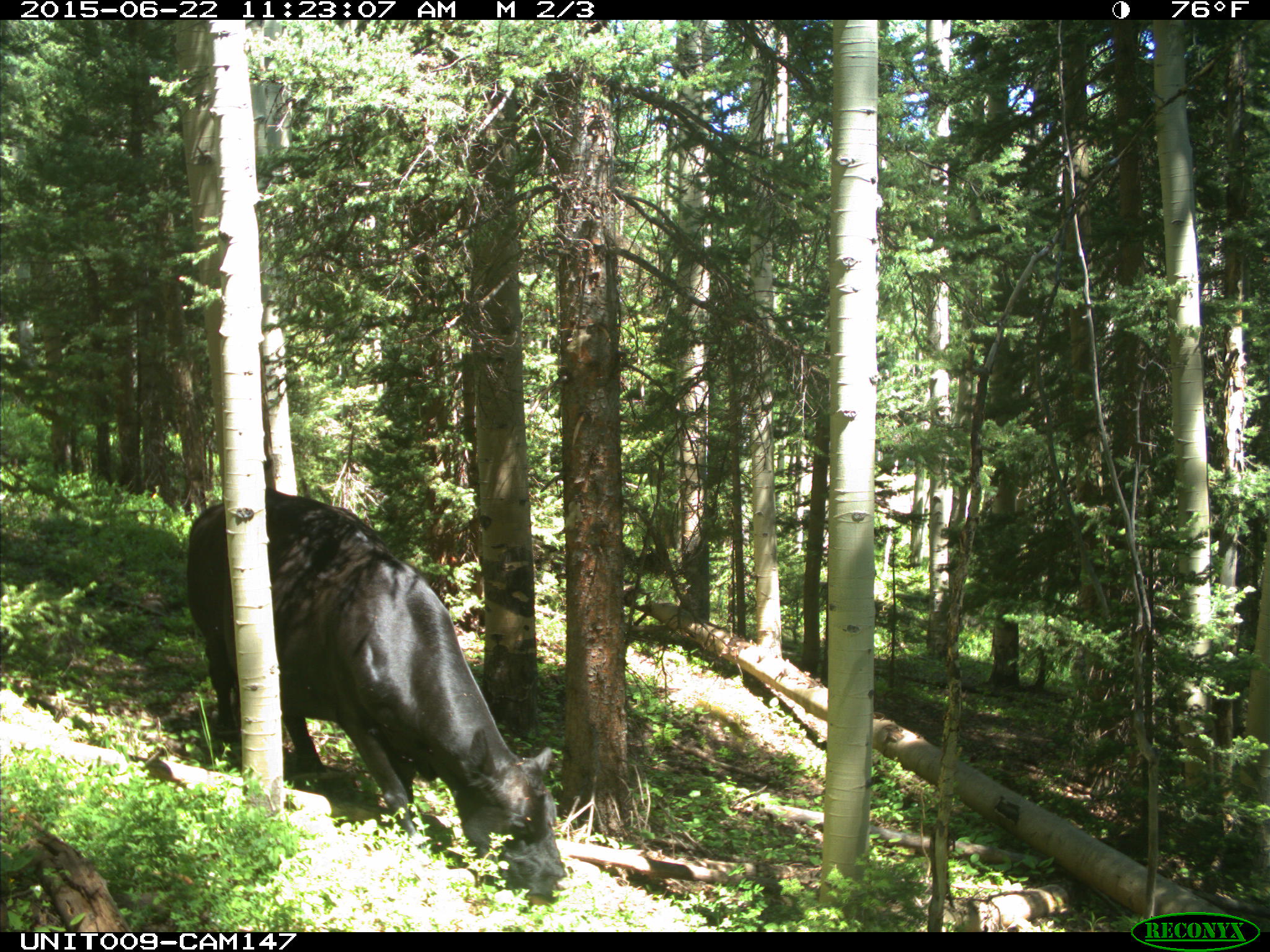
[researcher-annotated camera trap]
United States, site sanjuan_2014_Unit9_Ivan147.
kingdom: Animalia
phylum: Chordata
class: Mammalia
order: Artiodactyla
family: Bovidae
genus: Bos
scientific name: Bos taurus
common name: domestic cow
Bos taurus (domestic cow).